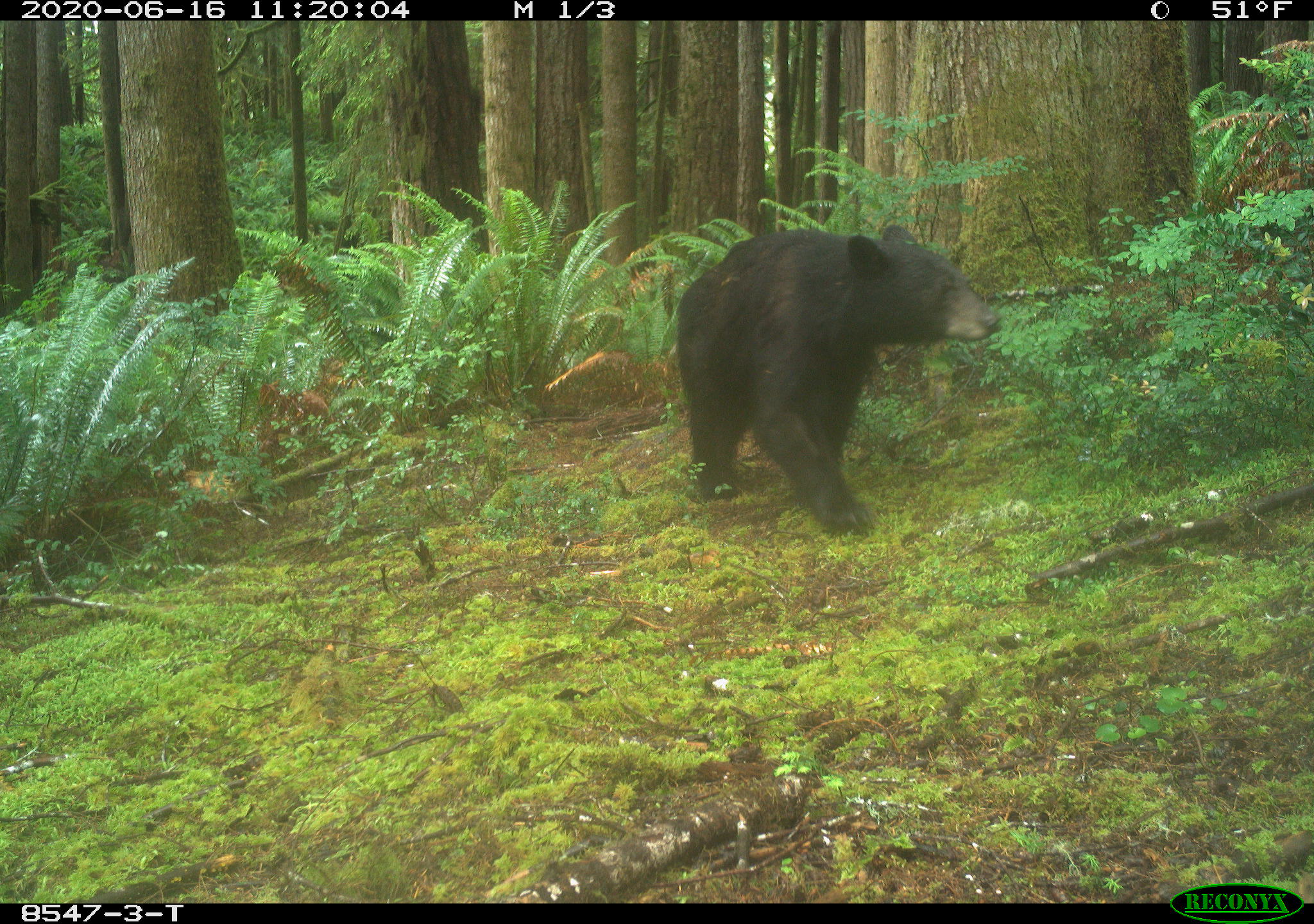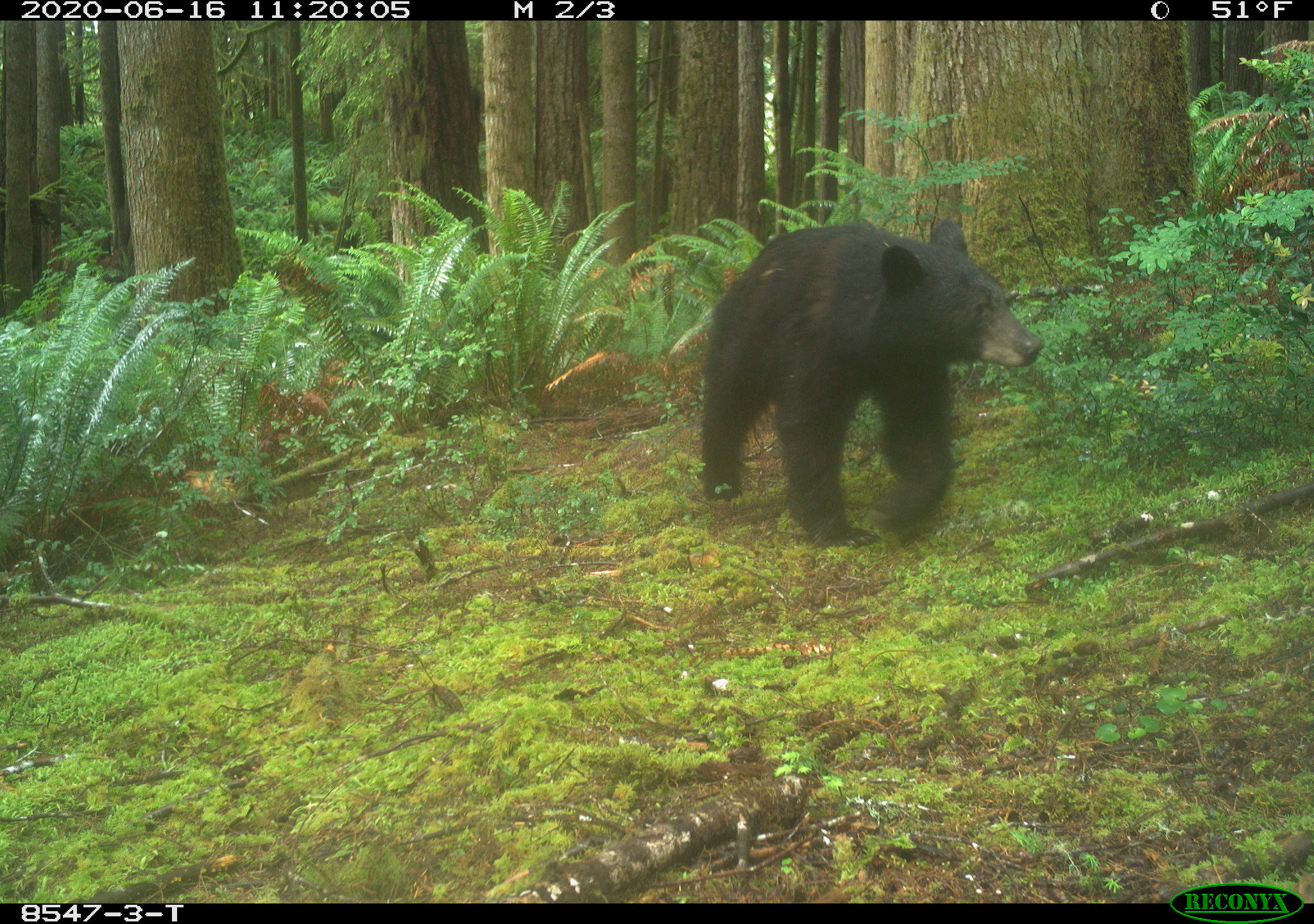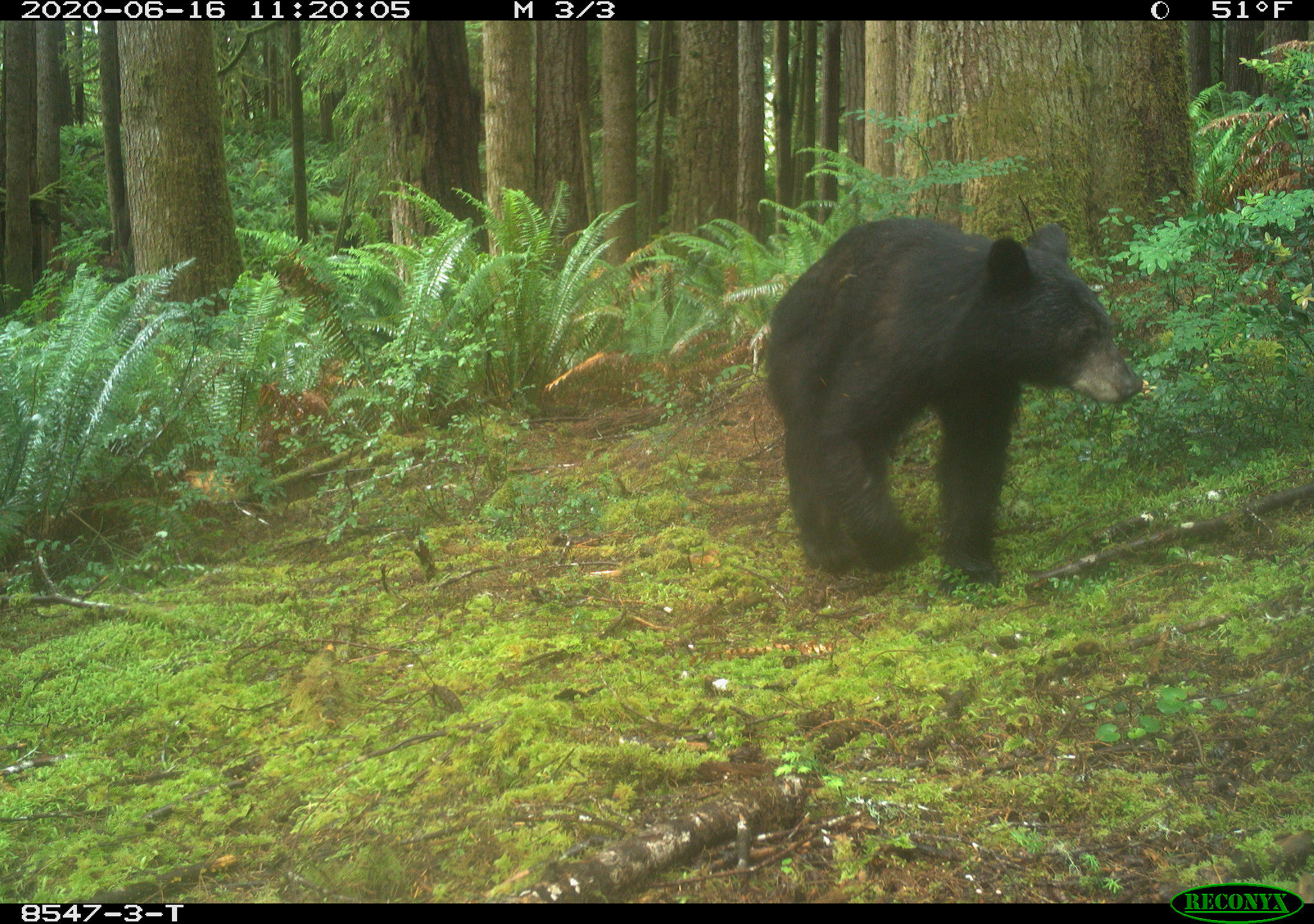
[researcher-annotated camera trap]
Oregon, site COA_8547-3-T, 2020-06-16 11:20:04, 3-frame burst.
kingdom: Animalia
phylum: Chordata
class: Mammalia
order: Carnivora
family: Ursidae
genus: Ursus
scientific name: Ursus americanus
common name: american black bear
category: black bear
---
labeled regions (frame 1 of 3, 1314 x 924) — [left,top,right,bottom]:
black bear: [674,221,998,549]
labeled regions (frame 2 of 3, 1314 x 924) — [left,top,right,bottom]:
black bear: [690,226,1044,551]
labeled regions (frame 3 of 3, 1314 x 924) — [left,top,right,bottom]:
black bear: [759,211,1152,602]